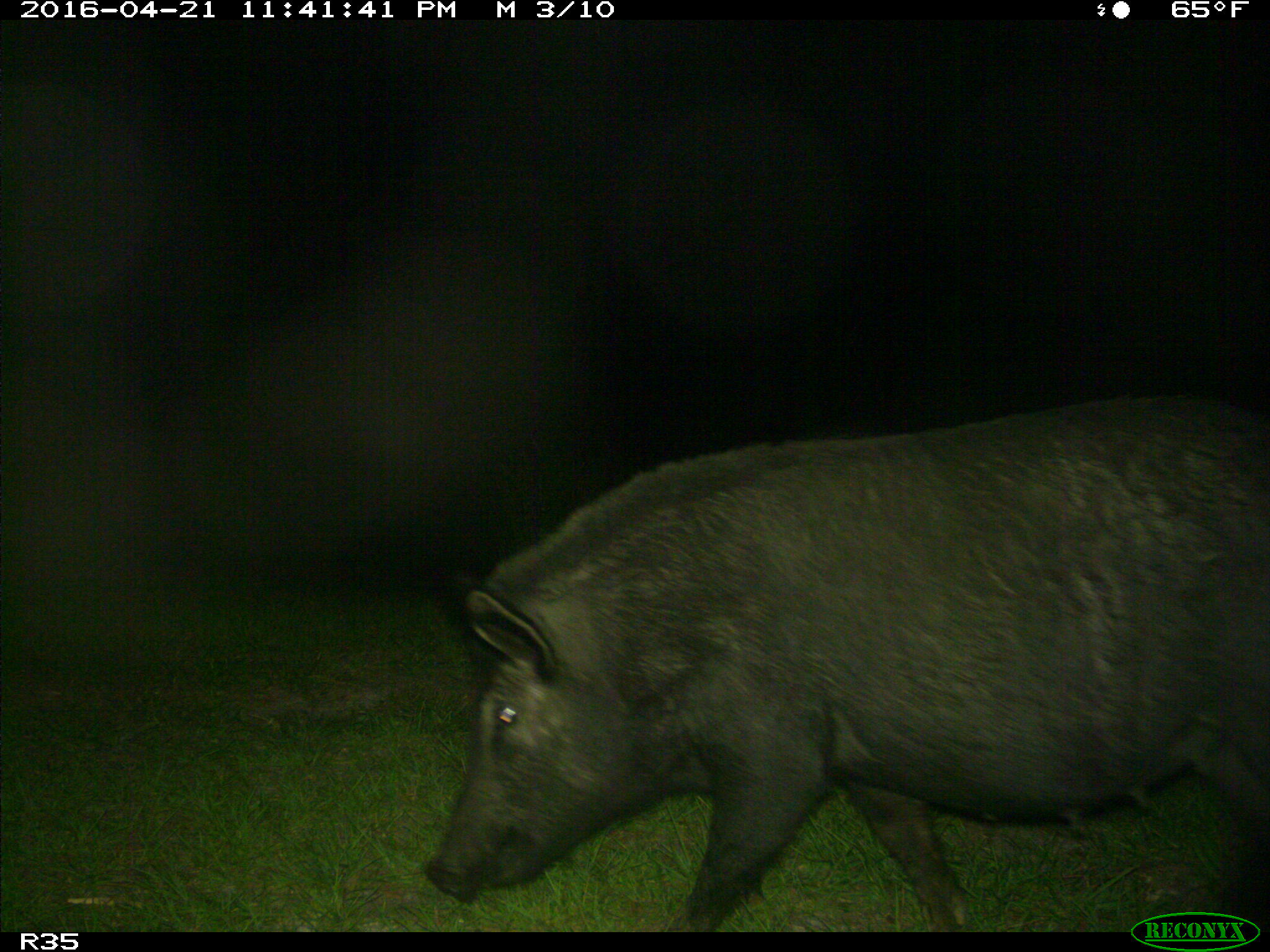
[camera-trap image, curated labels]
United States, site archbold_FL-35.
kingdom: Animalia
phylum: Chordata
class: Mammalia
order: Artiodactyla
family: Suidae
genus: Sus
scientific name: Sus scrofa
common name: wild boar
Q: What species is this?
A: Sus scrofa (wild boar).